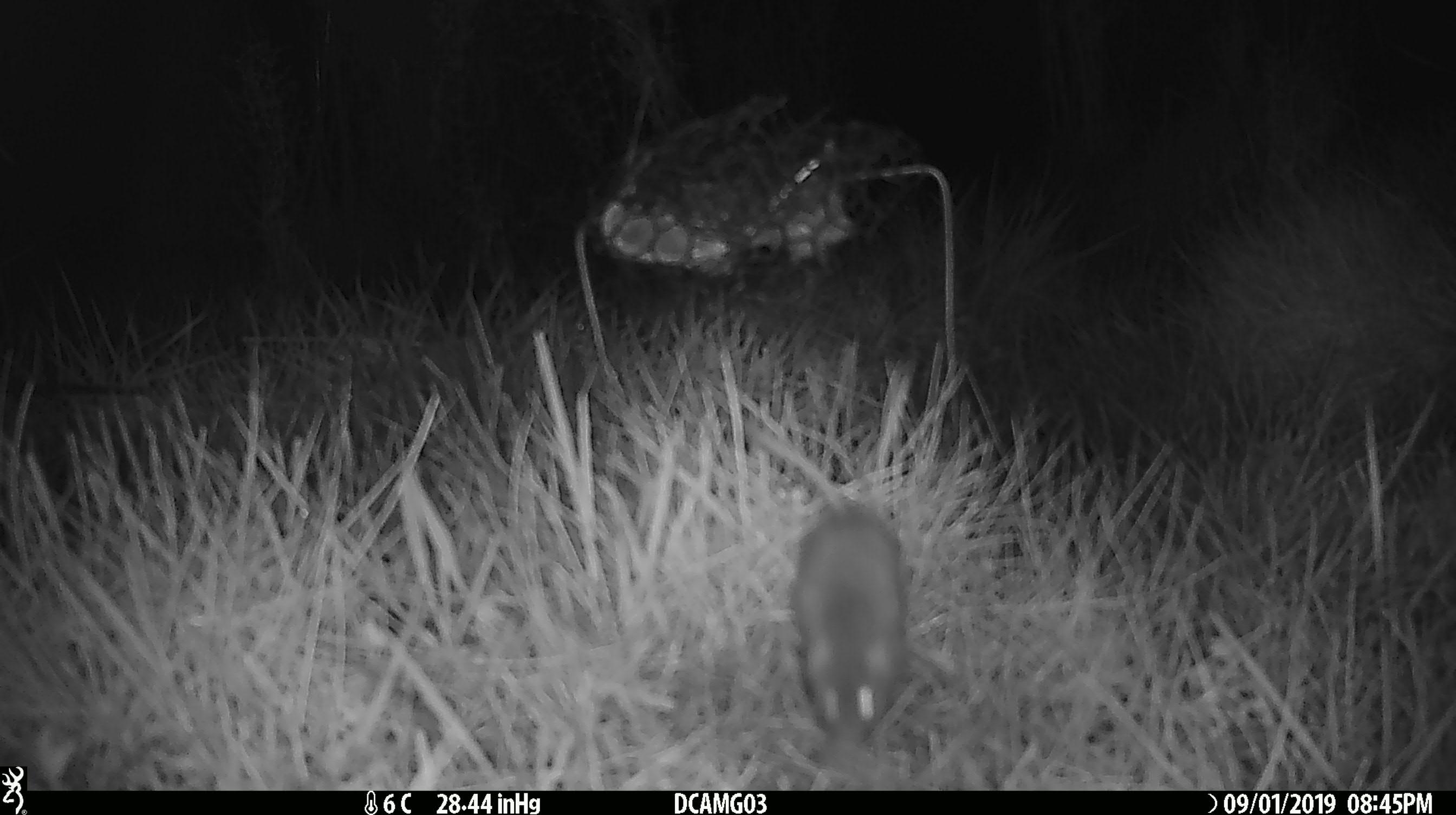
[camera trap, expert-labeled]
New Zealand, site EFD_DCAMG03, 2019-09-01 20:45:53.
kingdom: Animalia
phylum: Chordata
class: Mammalia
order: Rodentia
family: Muridae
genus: Mus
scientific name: Mus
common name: mouse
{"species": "mouse (Mus)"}